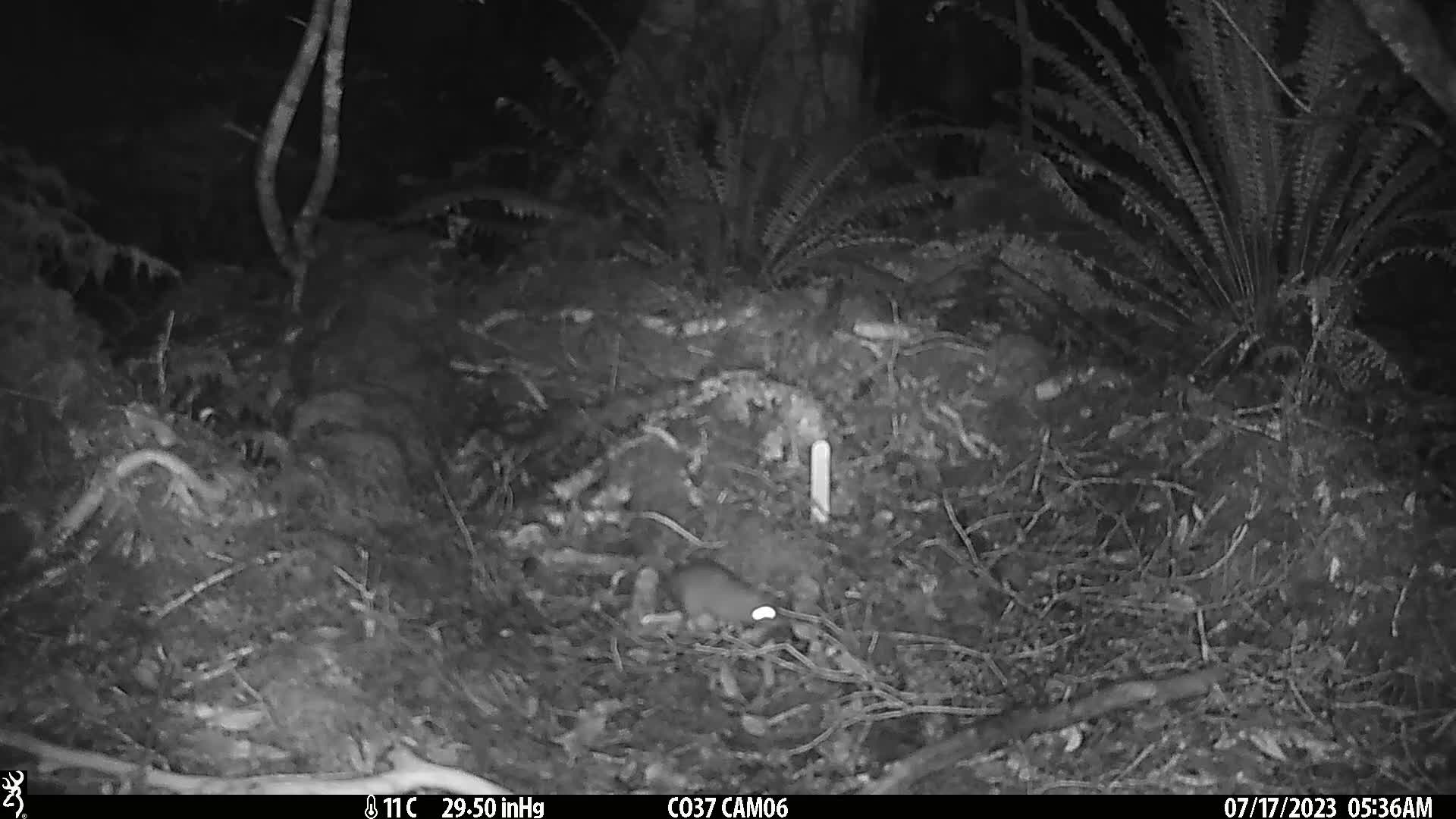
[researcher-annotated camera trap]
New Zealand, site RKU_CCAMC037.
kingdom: Animalia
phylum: Chordata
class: Mammalia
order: Rodentia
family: Muridae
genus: Rattus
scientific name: Rattus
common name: rat